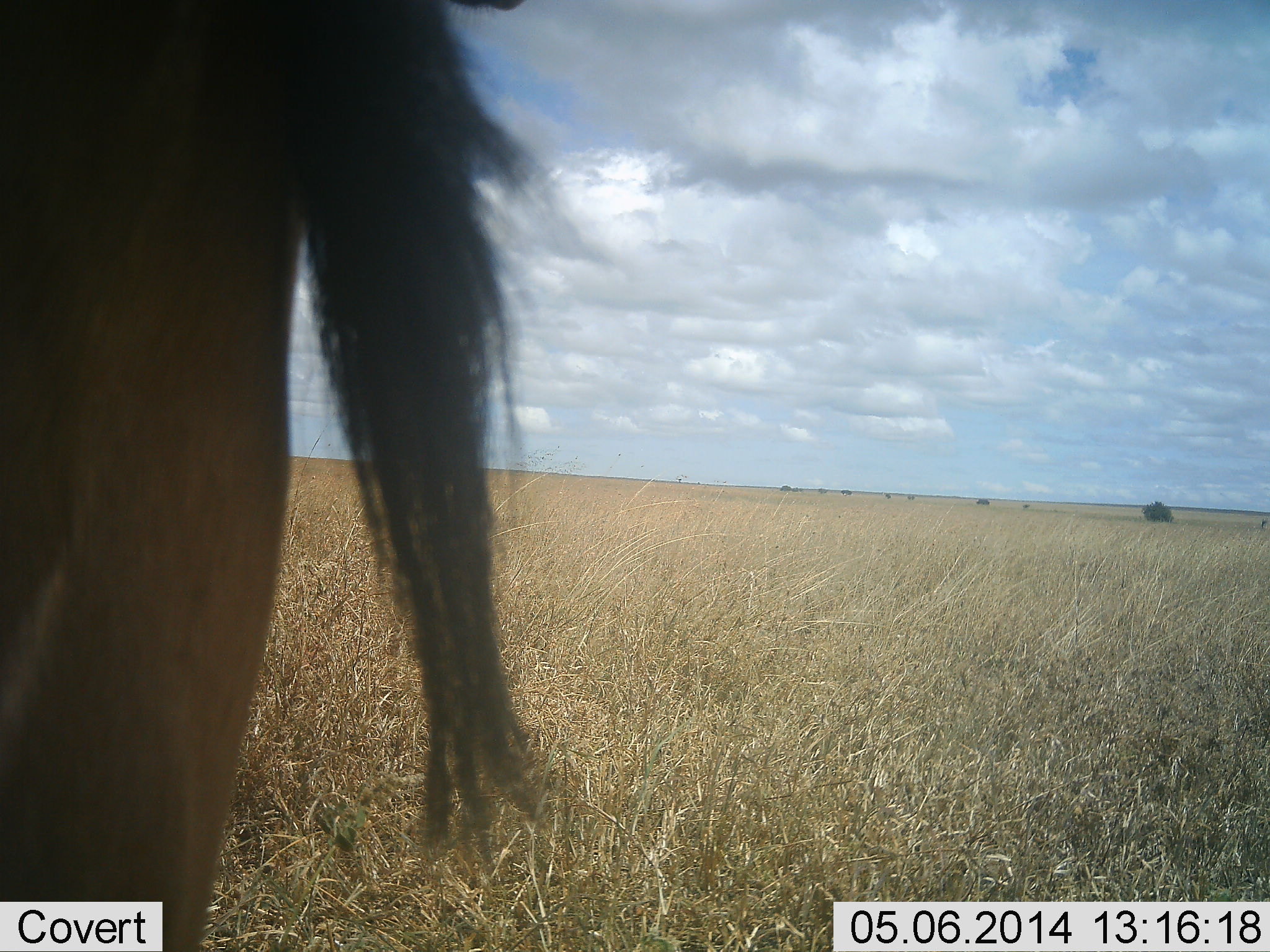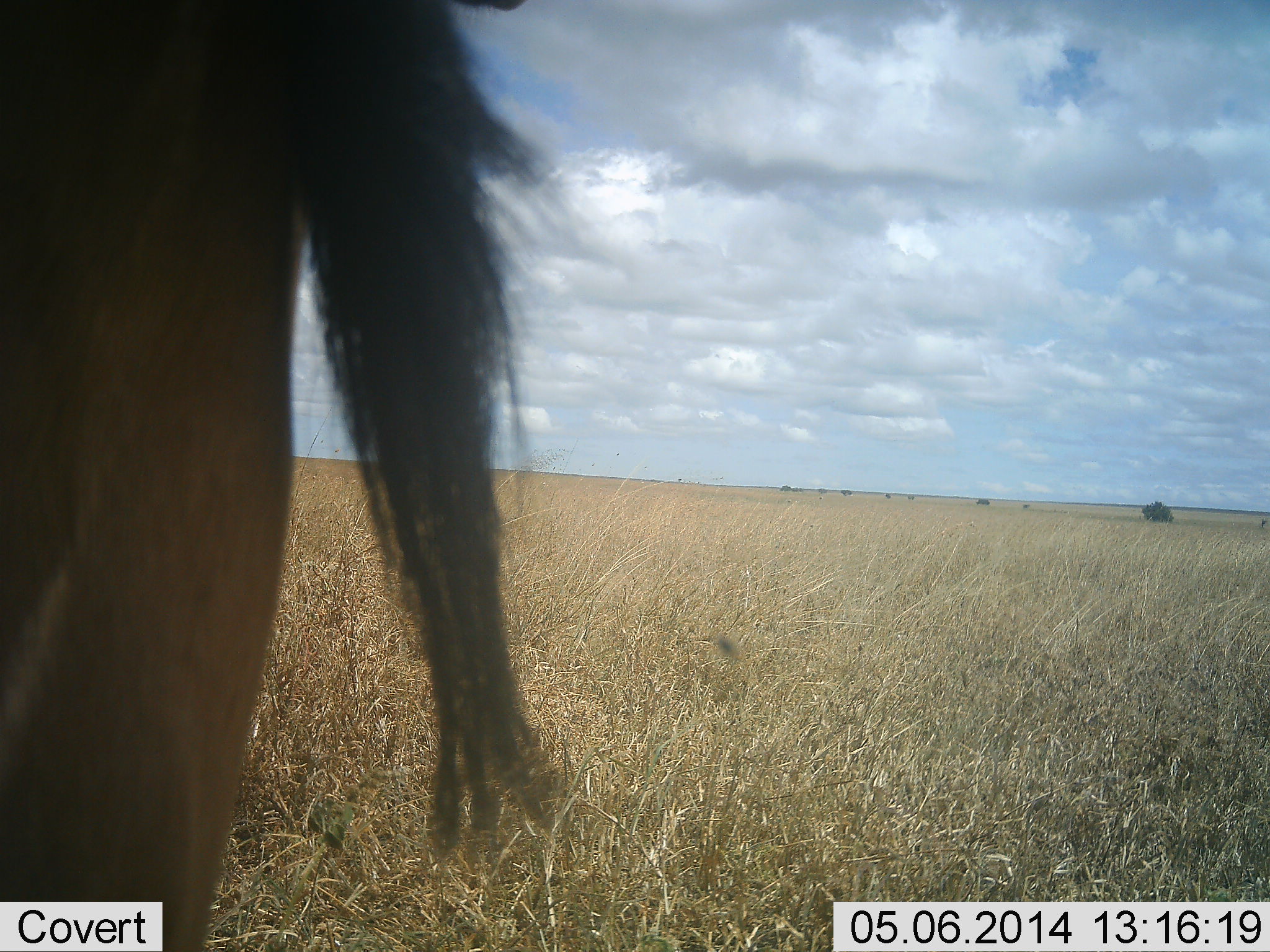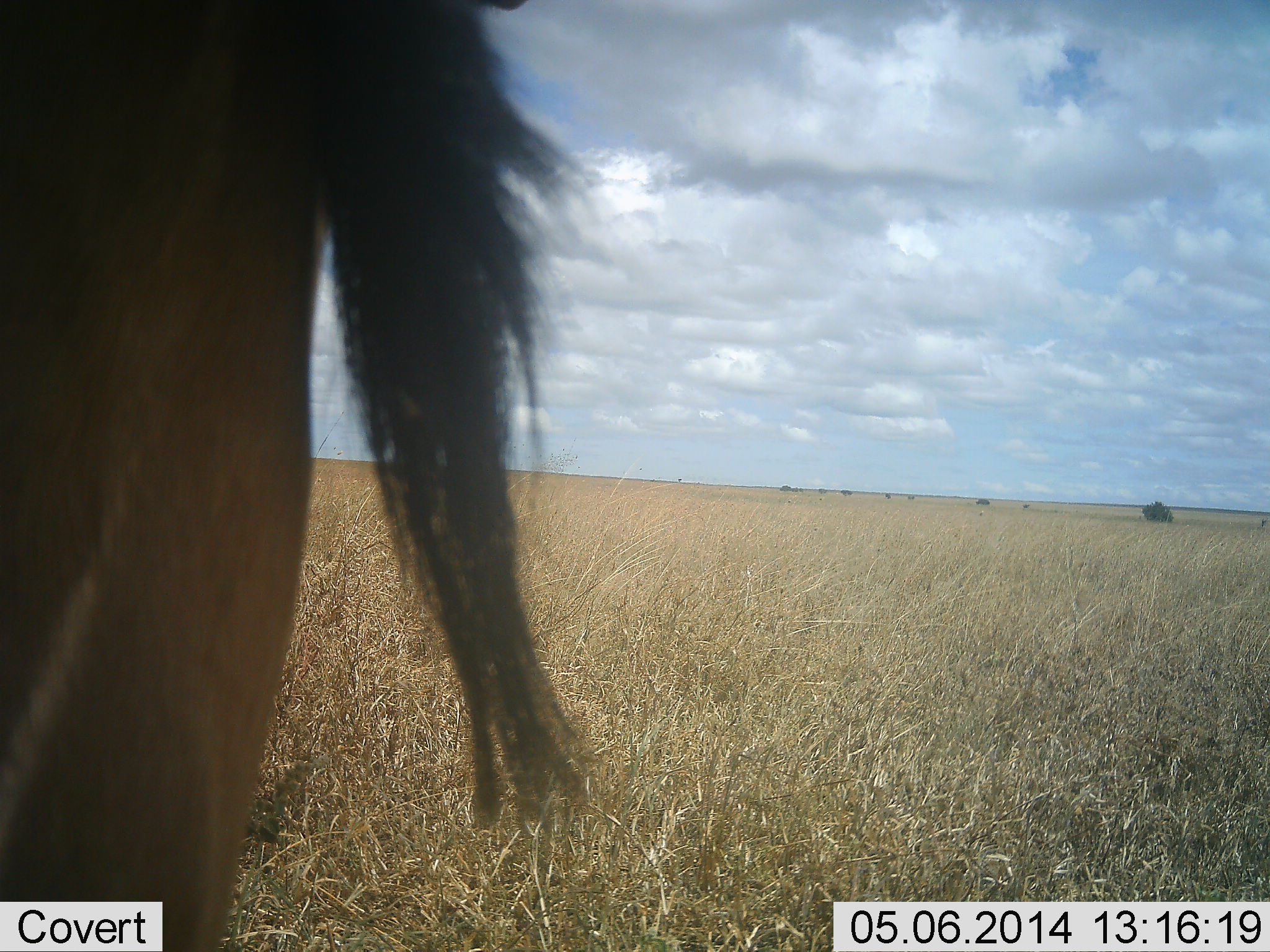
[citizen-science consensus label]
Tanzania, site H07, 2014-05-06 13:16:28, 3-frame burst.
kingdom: Animalia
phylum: Chordata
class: Mammalia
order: Artiodactyla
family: Bovidae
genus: Connochaetes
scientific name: Connochaetes taurinus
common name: blue wildebeest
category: wildebeest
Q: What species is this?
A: Wildebeest (blue wildebeest) (Connochaetes taurinus).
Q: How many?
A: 1.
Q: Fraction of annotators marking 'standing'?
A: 100%.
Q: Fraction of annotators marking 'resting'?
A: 0%.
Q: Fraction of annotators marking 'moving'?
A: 0%.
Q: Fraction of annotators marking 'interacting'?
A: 0%.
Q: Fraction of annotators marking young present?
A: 0%.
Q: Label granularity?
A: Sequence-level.